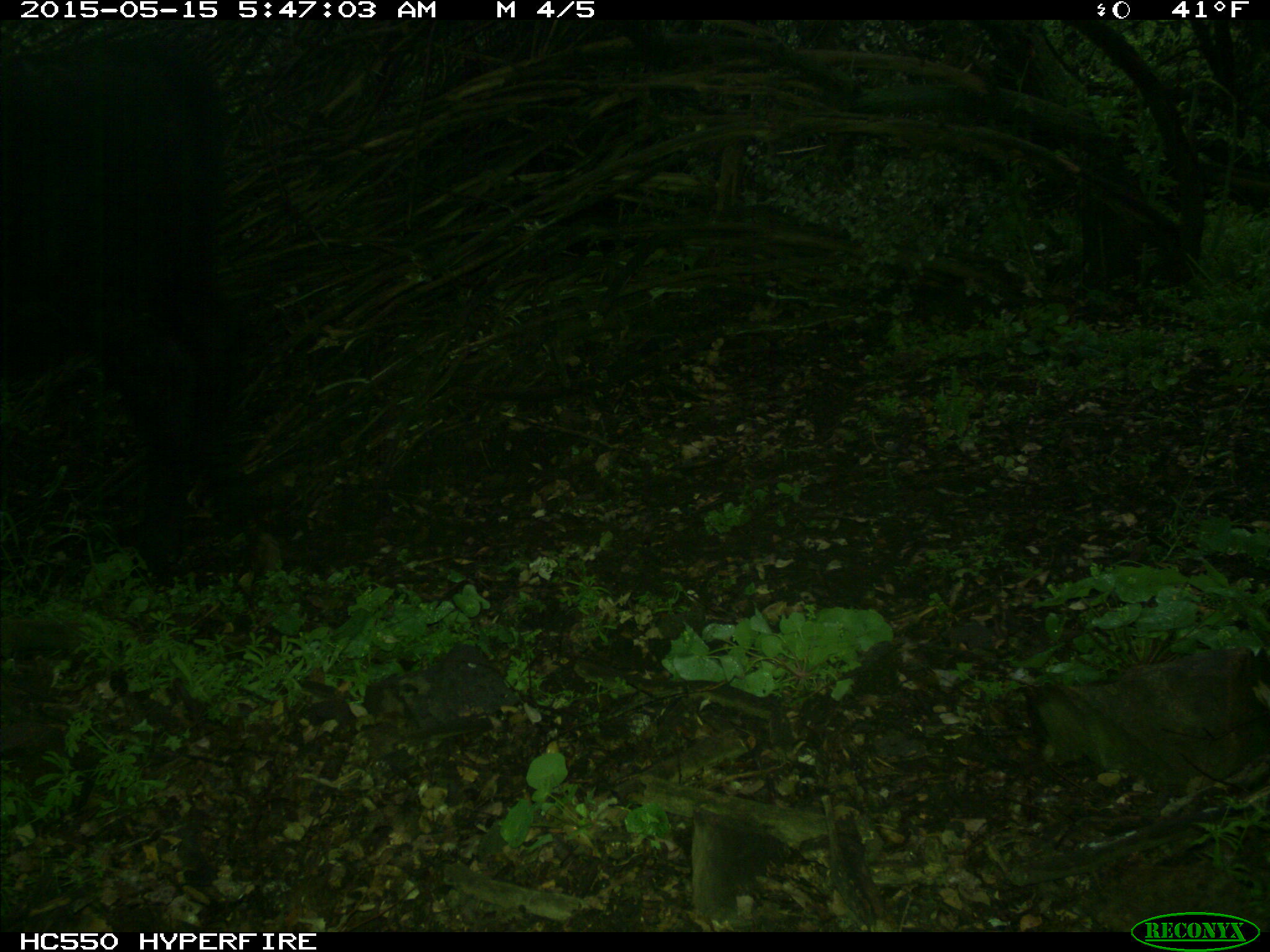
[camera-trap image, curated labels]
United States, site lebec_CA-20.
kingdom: Animalia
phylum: Chordata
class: Mammalia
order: Artiodactyla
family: Bovidae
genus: Bos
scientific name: Bos taurus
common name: domestic cow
Bos taurus (domestic cow).